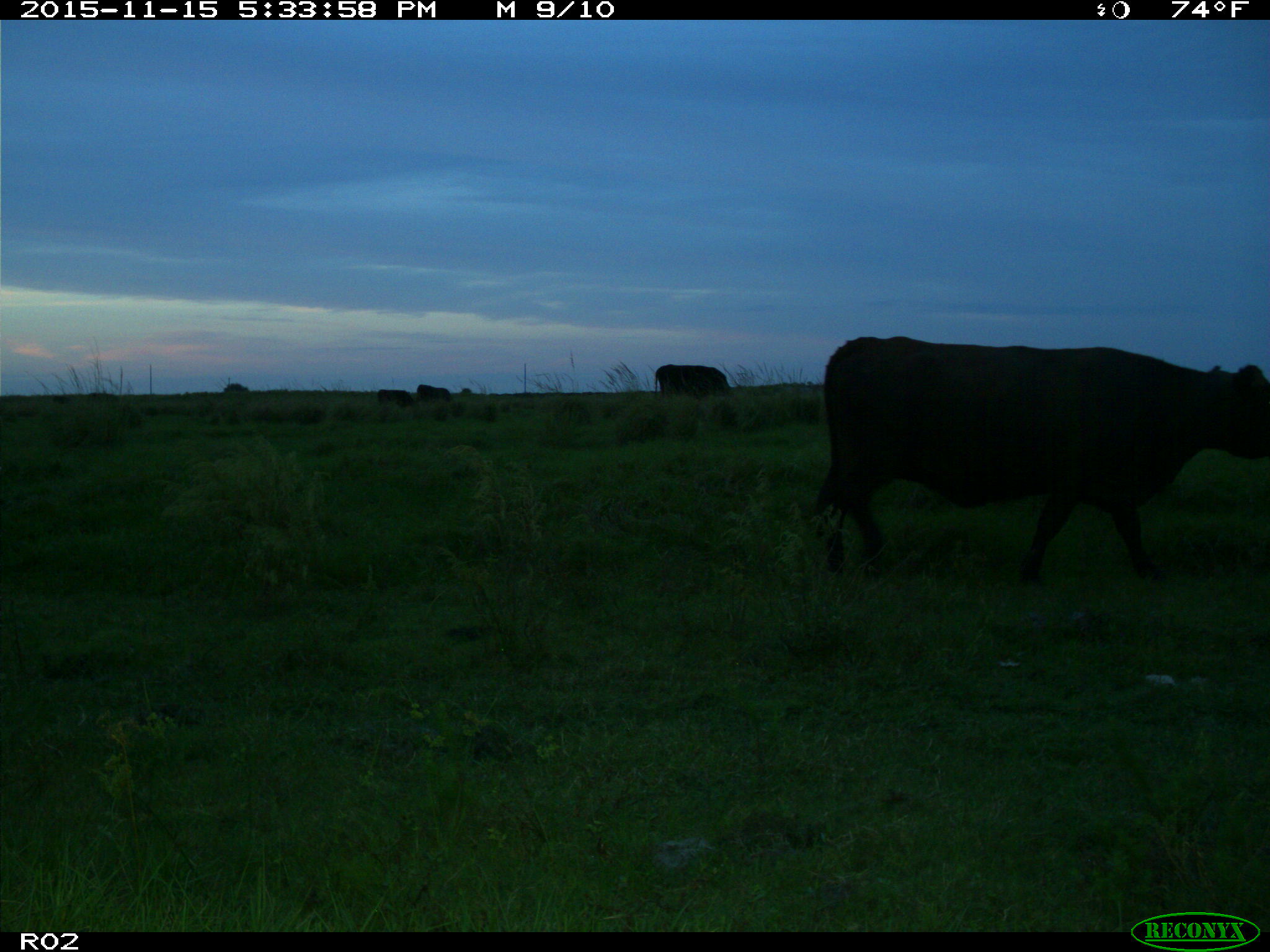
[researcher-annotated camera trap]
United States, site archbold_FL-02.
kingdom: Animalia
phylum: Chordata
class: Mammalia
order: Artiodactyla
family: Bovidae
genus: Bos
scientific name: Bos taurus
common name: domestic cow